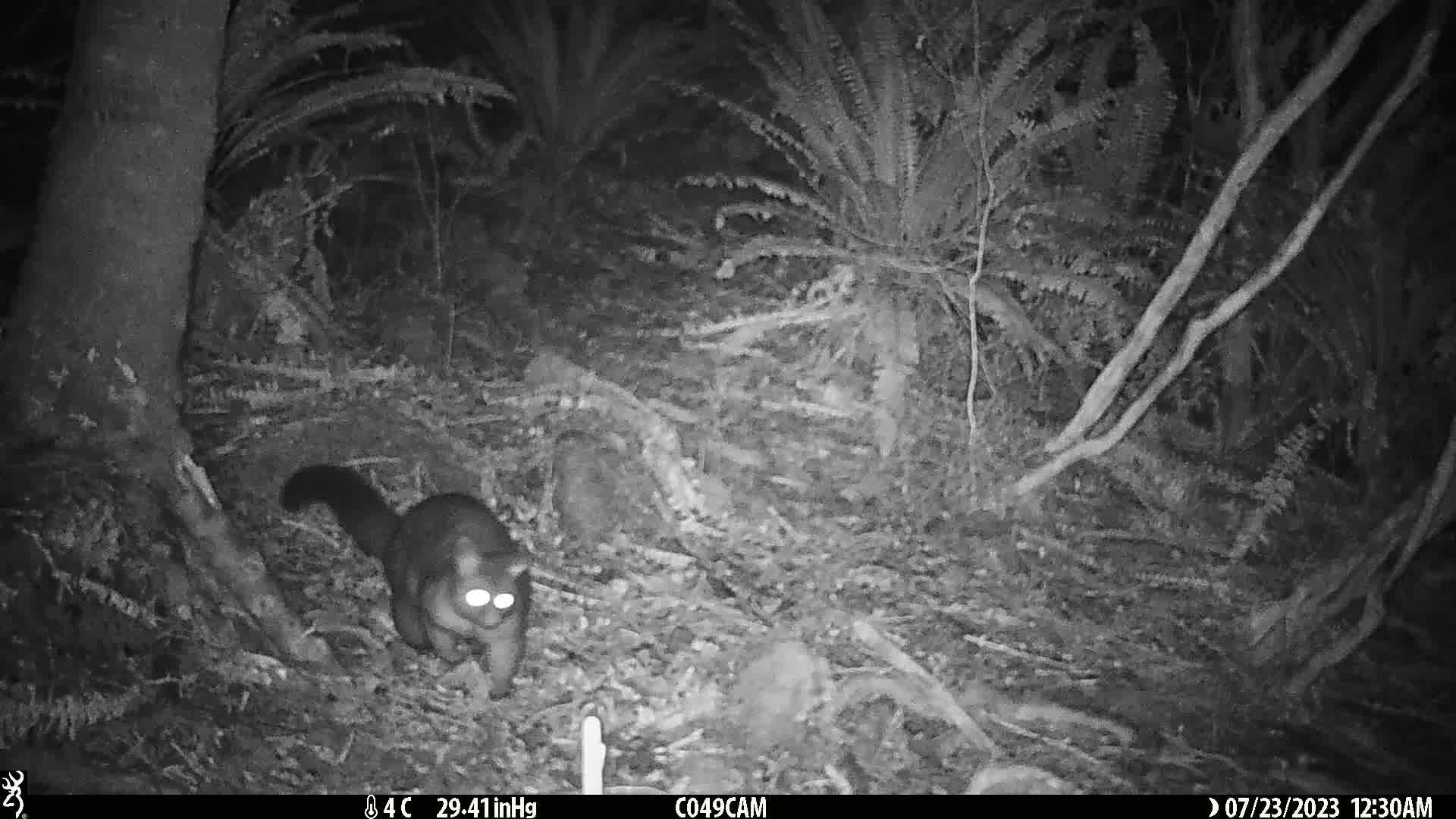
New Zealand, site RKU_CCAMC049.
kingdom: Animalia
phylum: Chordata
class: Mammalia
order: Diprotodontia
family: Phalangeridae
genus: Trichosurus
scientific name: Trichosurus vulpecula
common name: common brushtail possum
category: possum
Possum (common brushtail possum) (Trichosurus vulpecula).